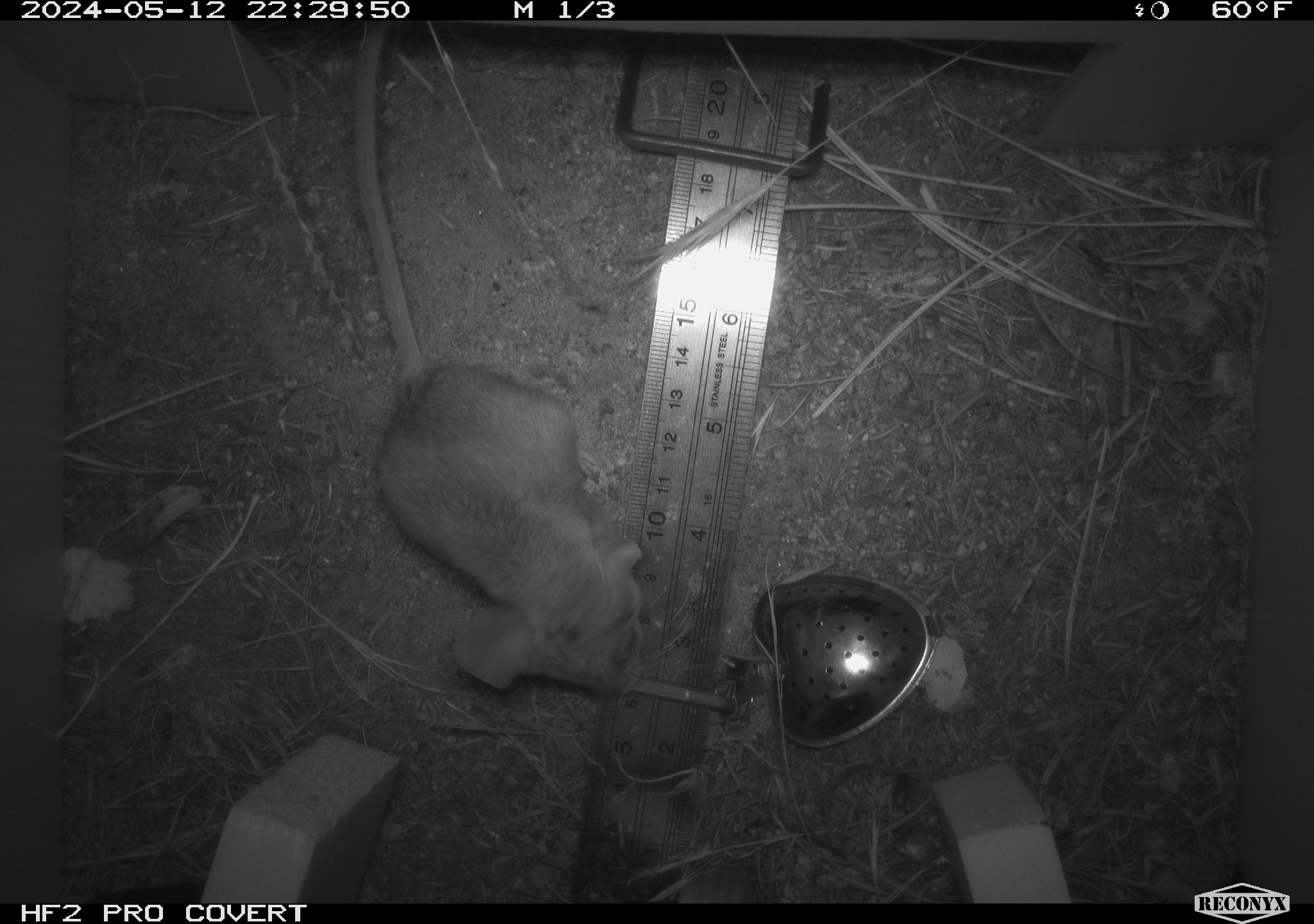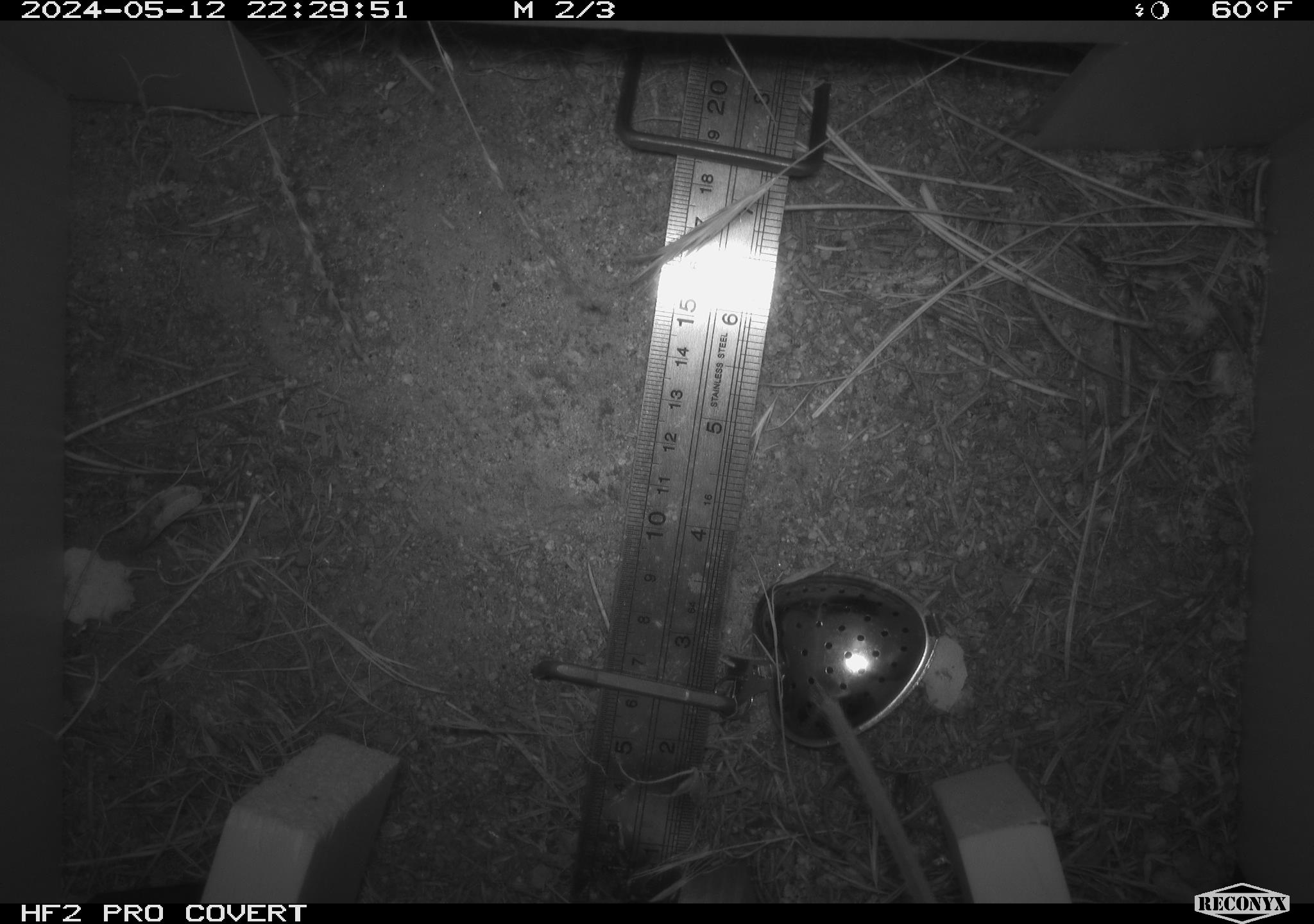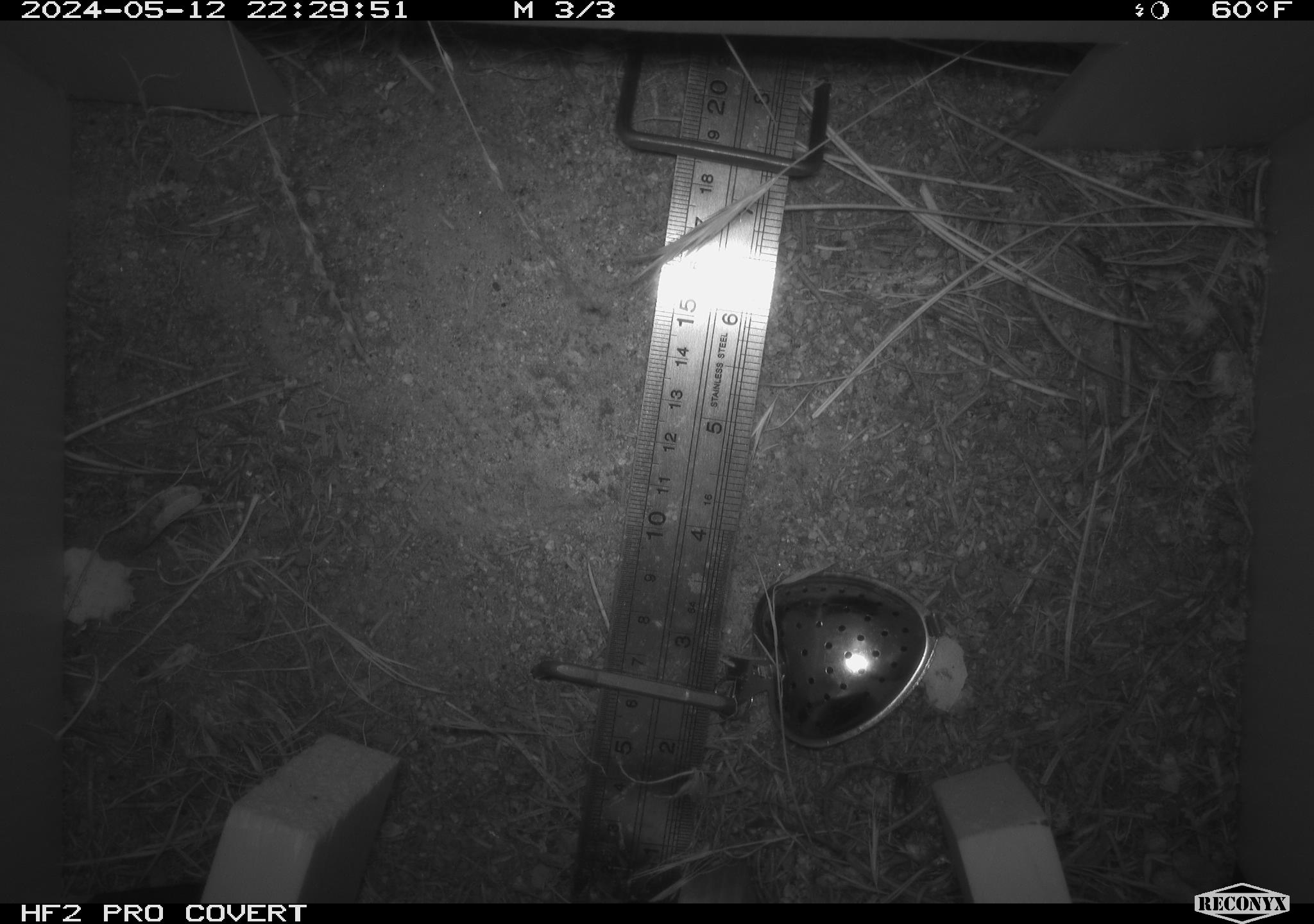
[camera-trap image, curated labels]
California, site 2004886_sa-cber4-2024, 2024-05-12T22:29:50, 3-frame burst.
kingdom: Animalia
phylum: Chordata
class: Mammalia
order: Rodentia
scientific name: Rodentia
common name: mouse species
Mouse species (Rodentia).